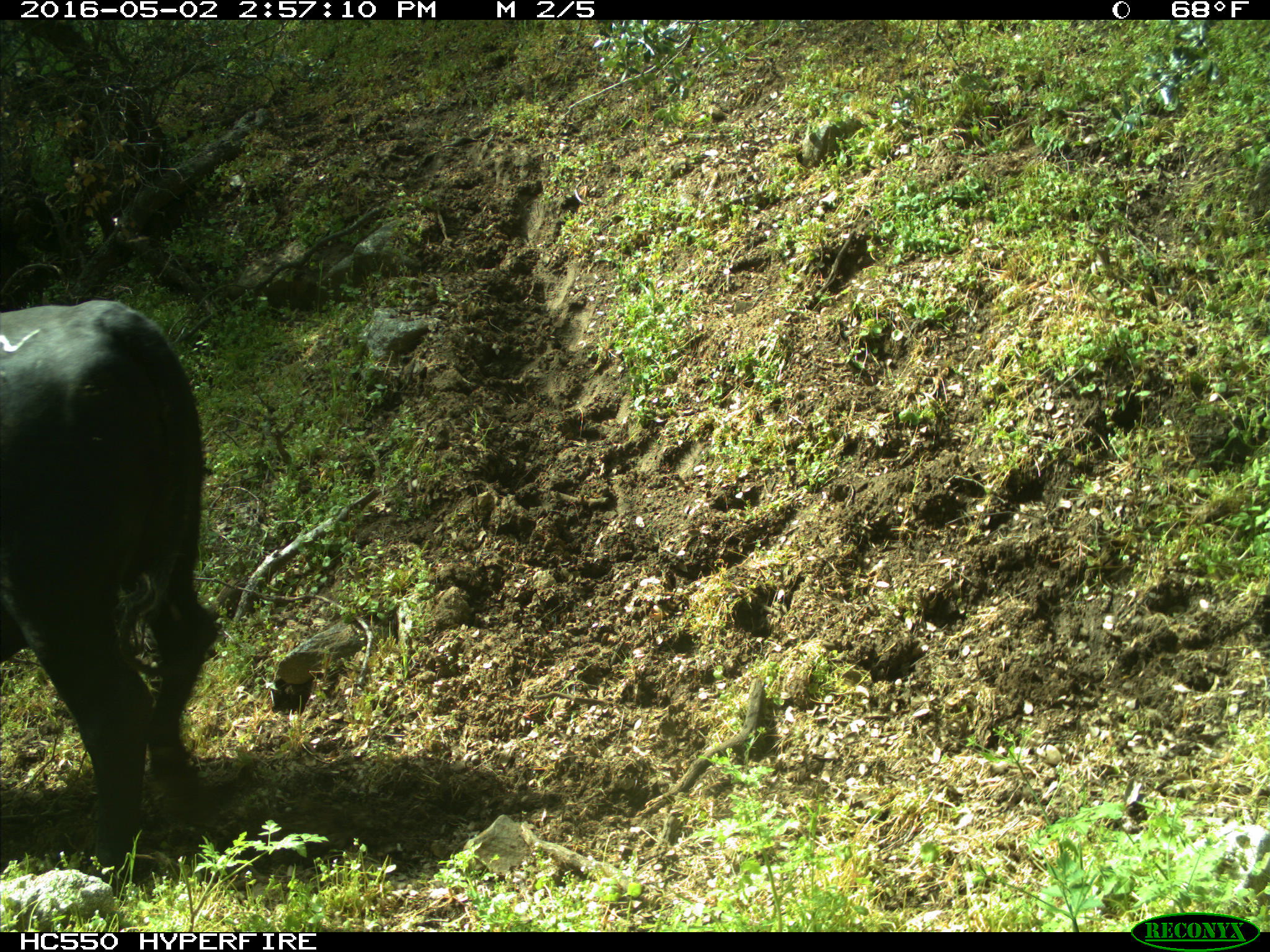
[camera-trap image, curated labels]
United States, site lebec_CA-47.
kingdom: Animalia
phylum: Chordata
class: Mammalia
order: Artiodactyla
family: Bovidae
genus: Bos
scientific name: Bos taurus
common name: domestic cow